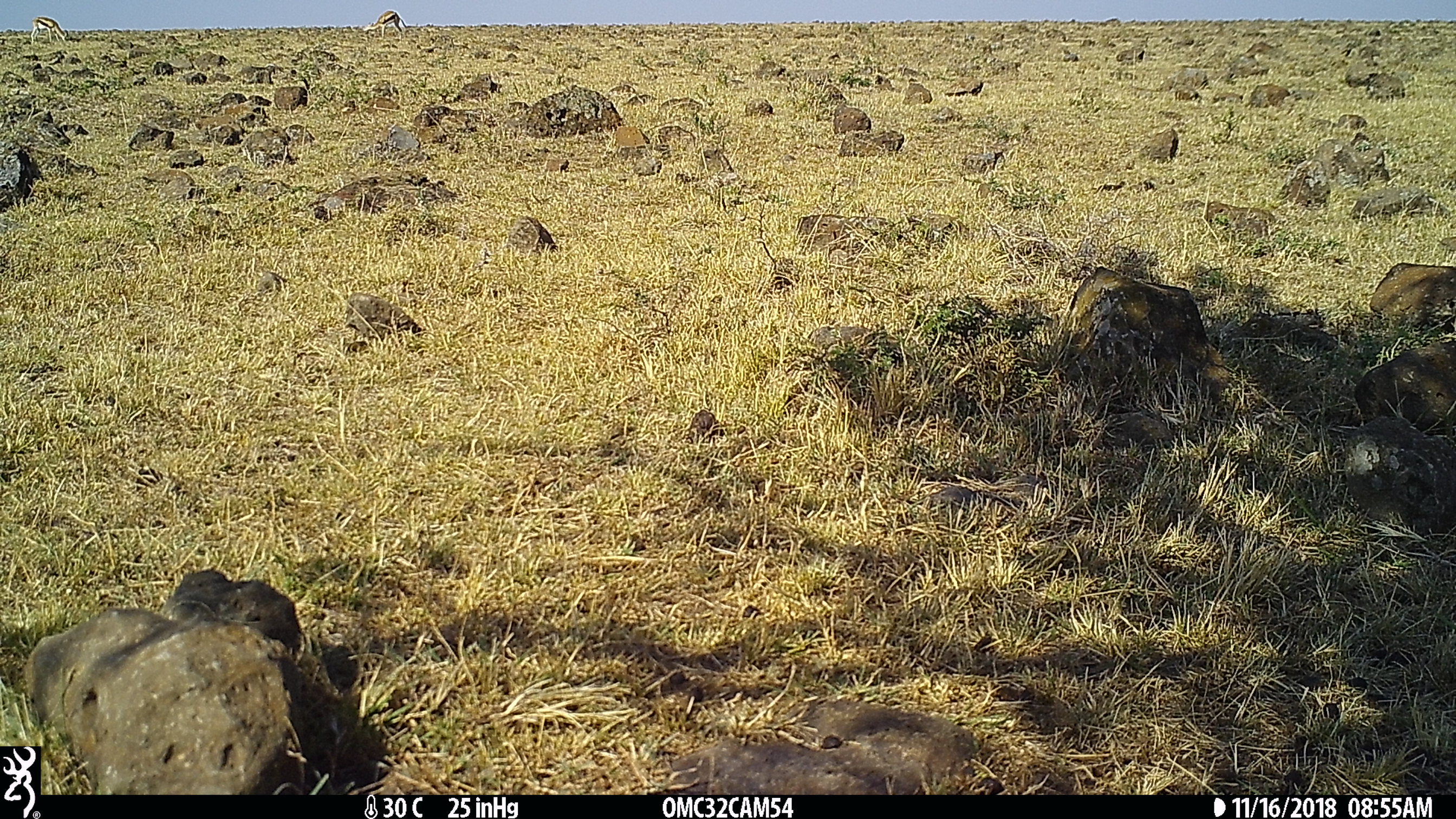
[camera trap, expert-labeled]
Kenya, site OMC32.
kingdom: Animalia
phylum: Chordata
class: Mammalia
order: Artiodactyla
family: Bovidae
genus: Eudorcas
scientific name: Eudorcas thomsonii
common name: thomon's gazelle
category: gazelle thomsons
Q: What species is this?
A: Gazelle thomsons (thomon's gazelle) (Eudorcas thomsonii).